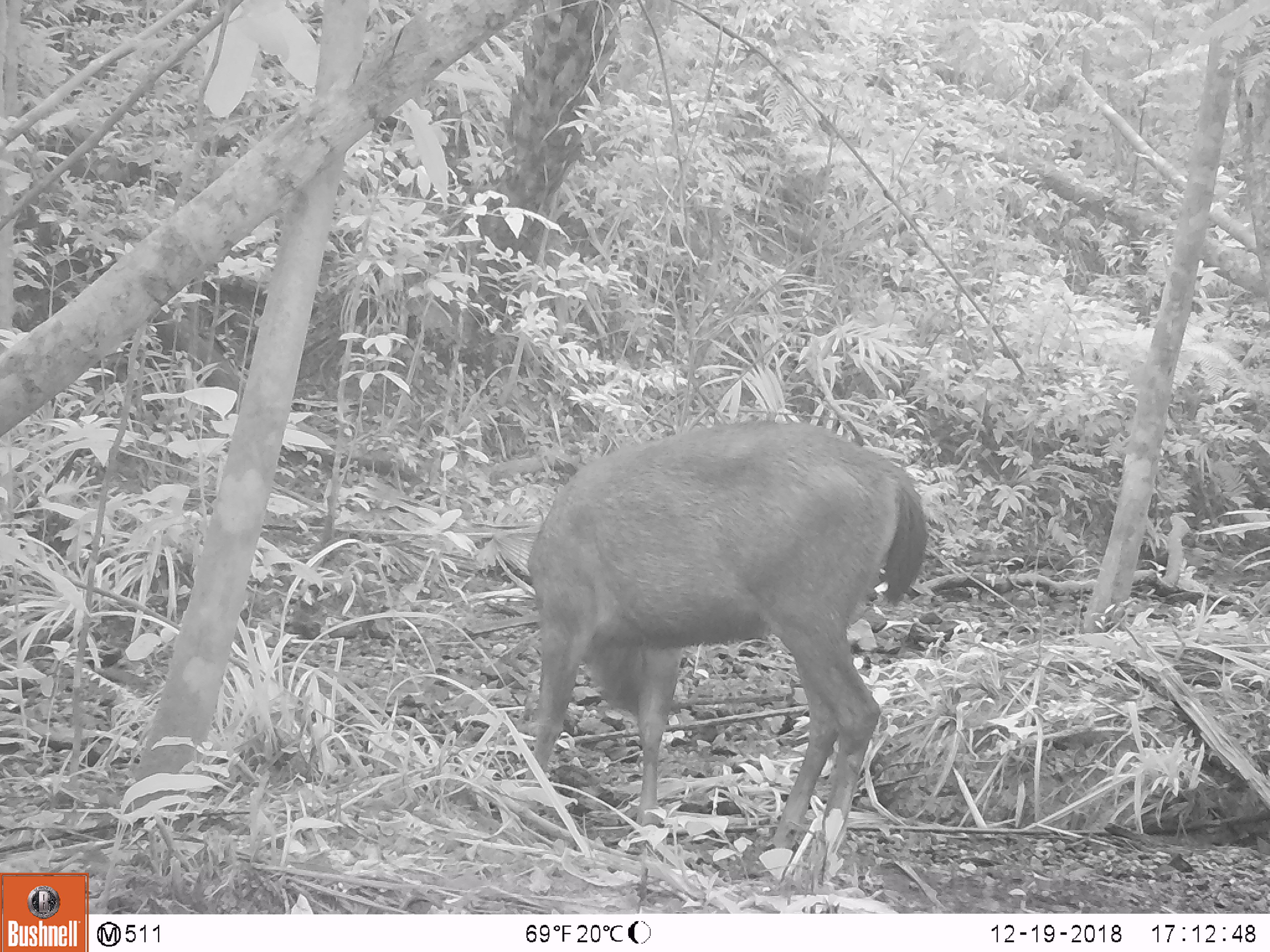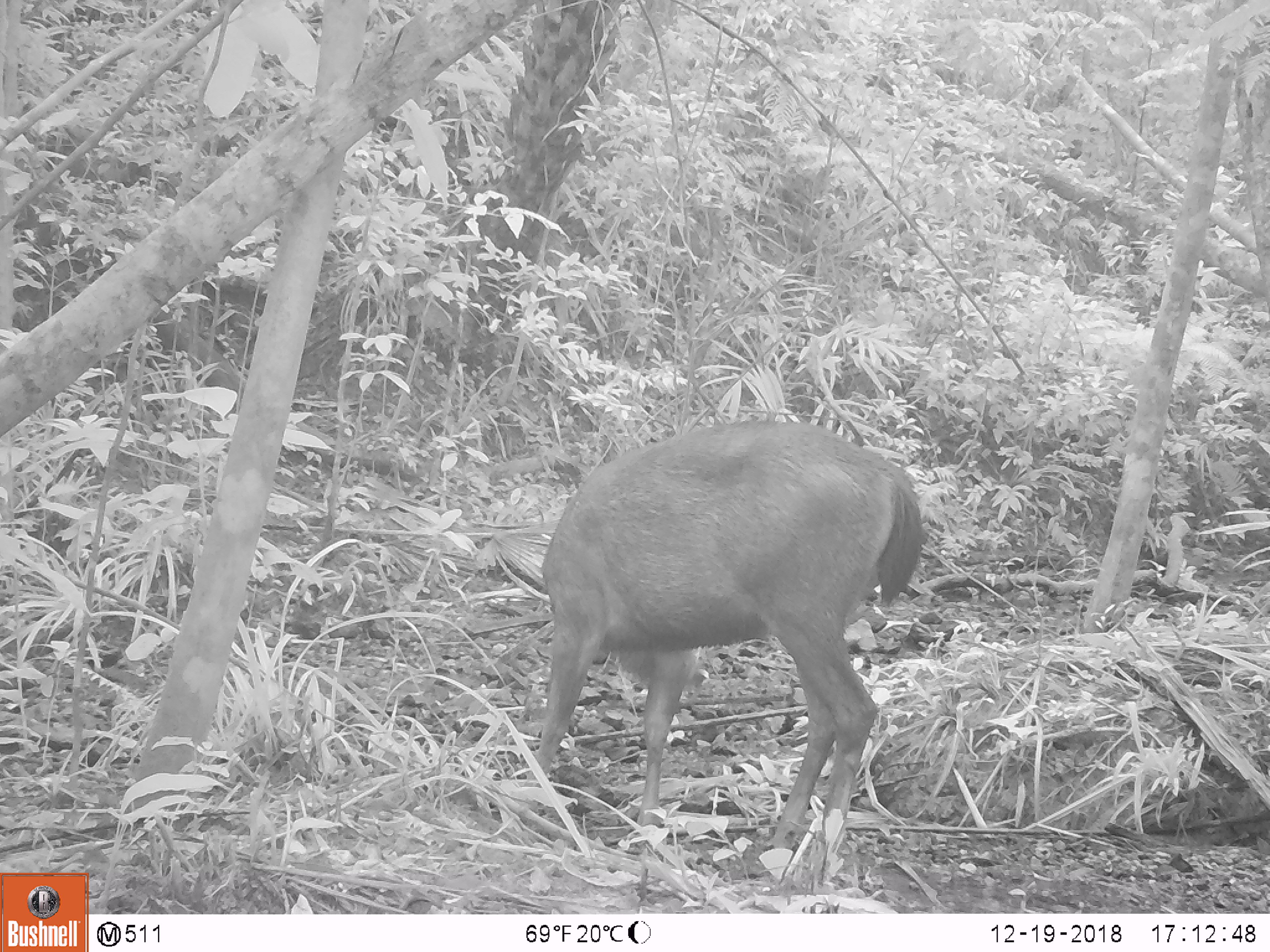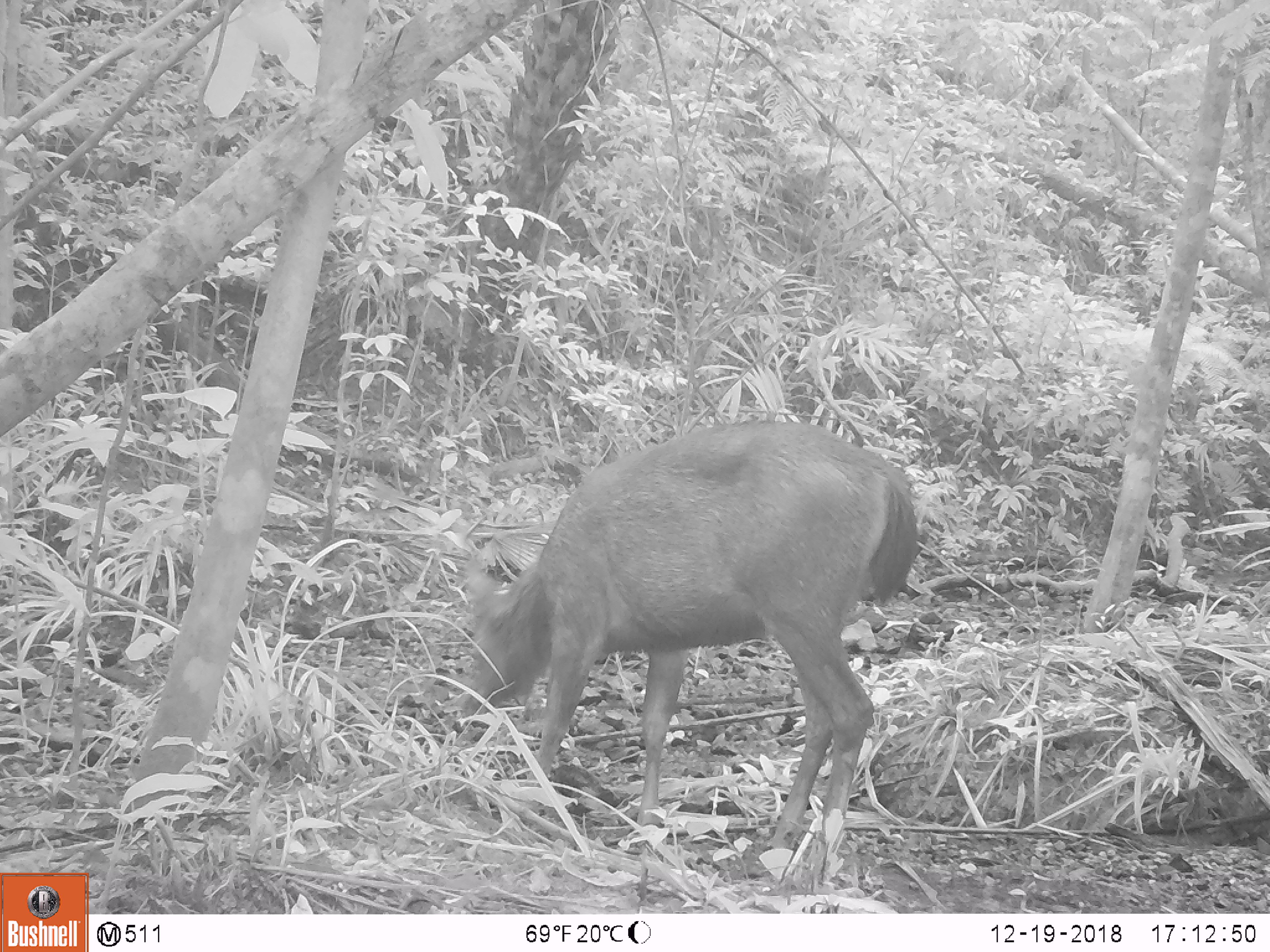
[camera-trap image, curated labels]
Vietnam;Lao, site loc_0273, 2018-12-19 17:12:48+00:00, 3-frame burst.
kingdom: Animalia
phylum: Chordata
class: Mammalia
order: Artiodactyla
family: Cervidae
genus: Rusa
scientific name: Rusa unicolor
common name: sambar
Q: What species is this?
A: Sambar (Rusa unicolor).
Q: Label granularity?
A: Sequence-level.